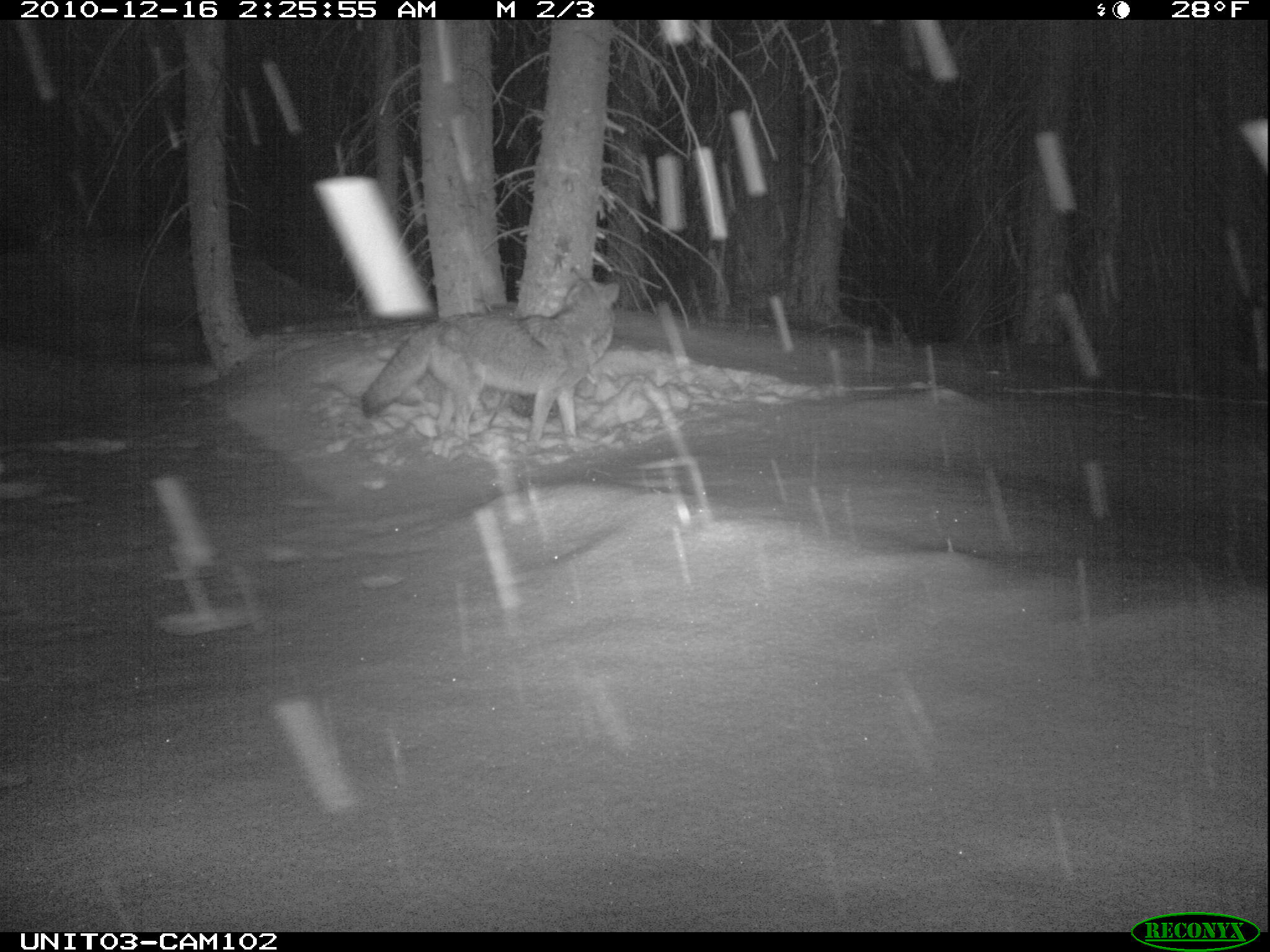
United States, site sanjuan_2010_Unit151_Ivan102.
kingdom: Animalia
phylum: Chordata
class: Mammalia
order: Carnivora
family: Canidae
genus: Canis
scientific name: Canis latrans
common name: coyote